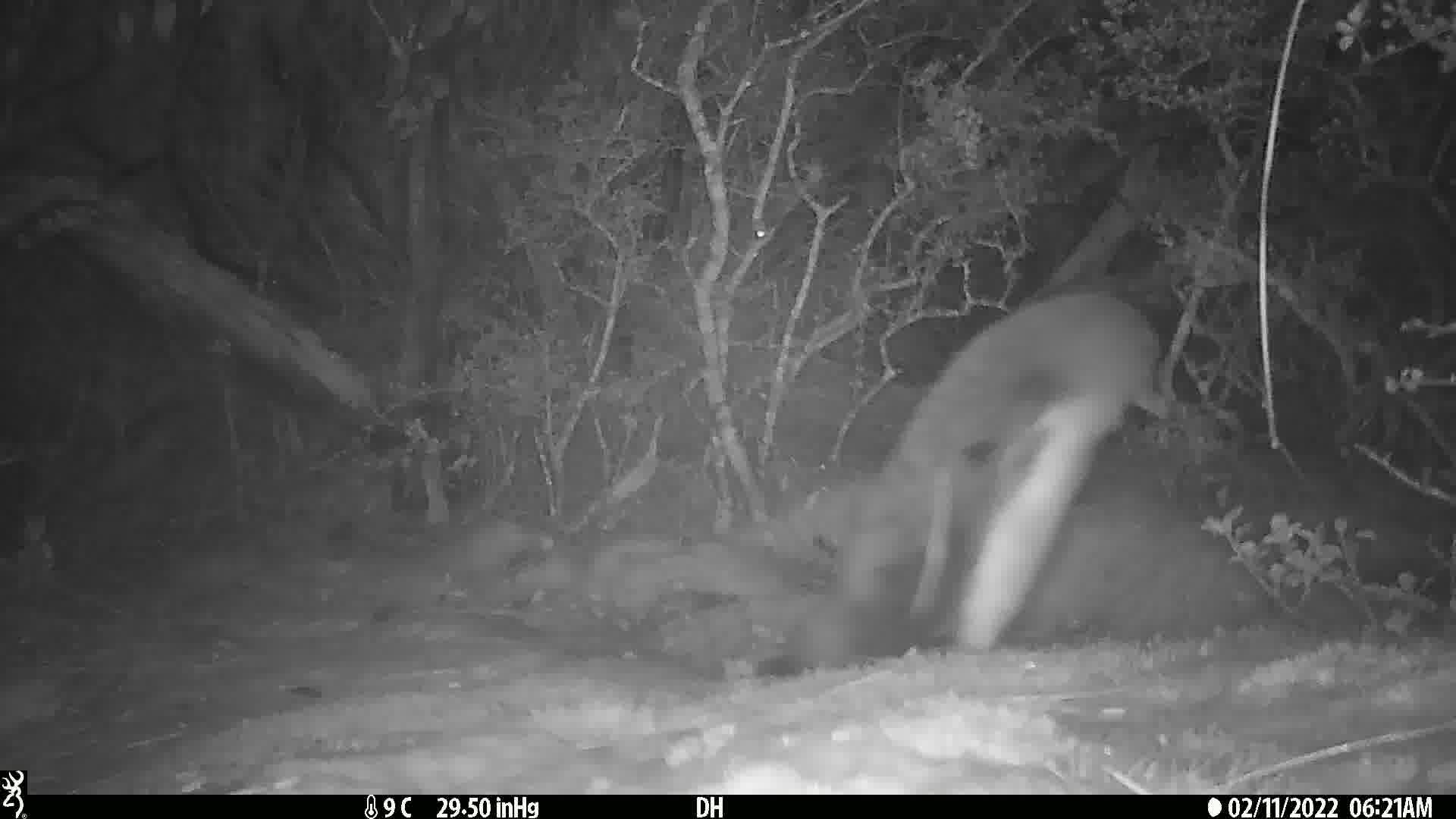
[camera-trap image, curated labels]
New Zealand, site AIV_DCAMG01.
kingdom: Animalia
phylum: Chordata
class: Aves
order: Sphenisciformes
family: Spheniscidae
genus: Megadyptes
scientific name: Megadyptes antipodes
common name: yellow-eyed penguin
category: yellow eyed penguin